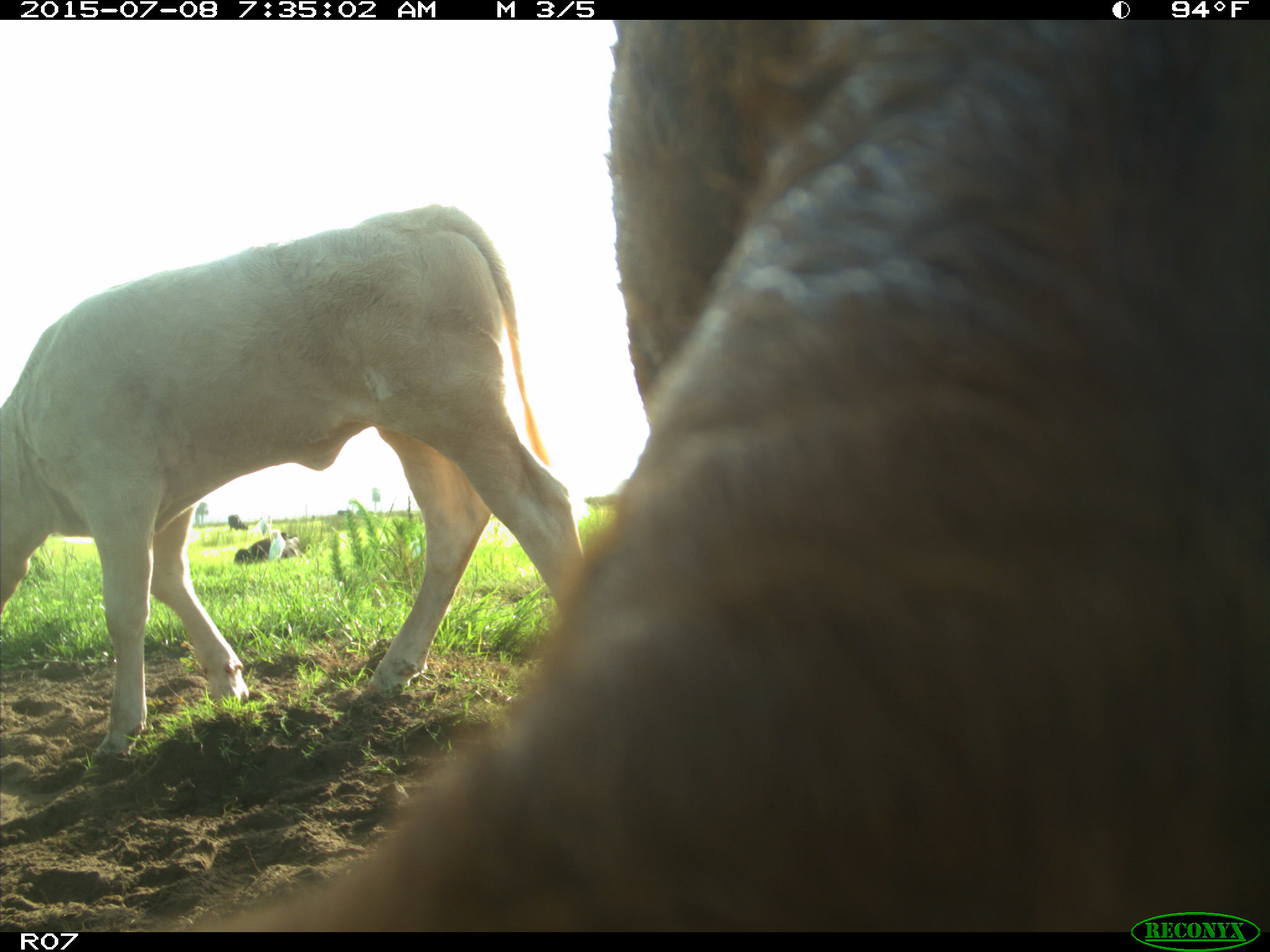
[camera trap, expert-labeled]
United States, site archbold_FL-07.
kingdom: Animalia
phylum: Chordata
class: Mammalia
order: Artiodactyla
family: Bovidae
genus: Bos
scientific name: Bos taurus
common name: domestic cow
Bos taurus (domestic cow).